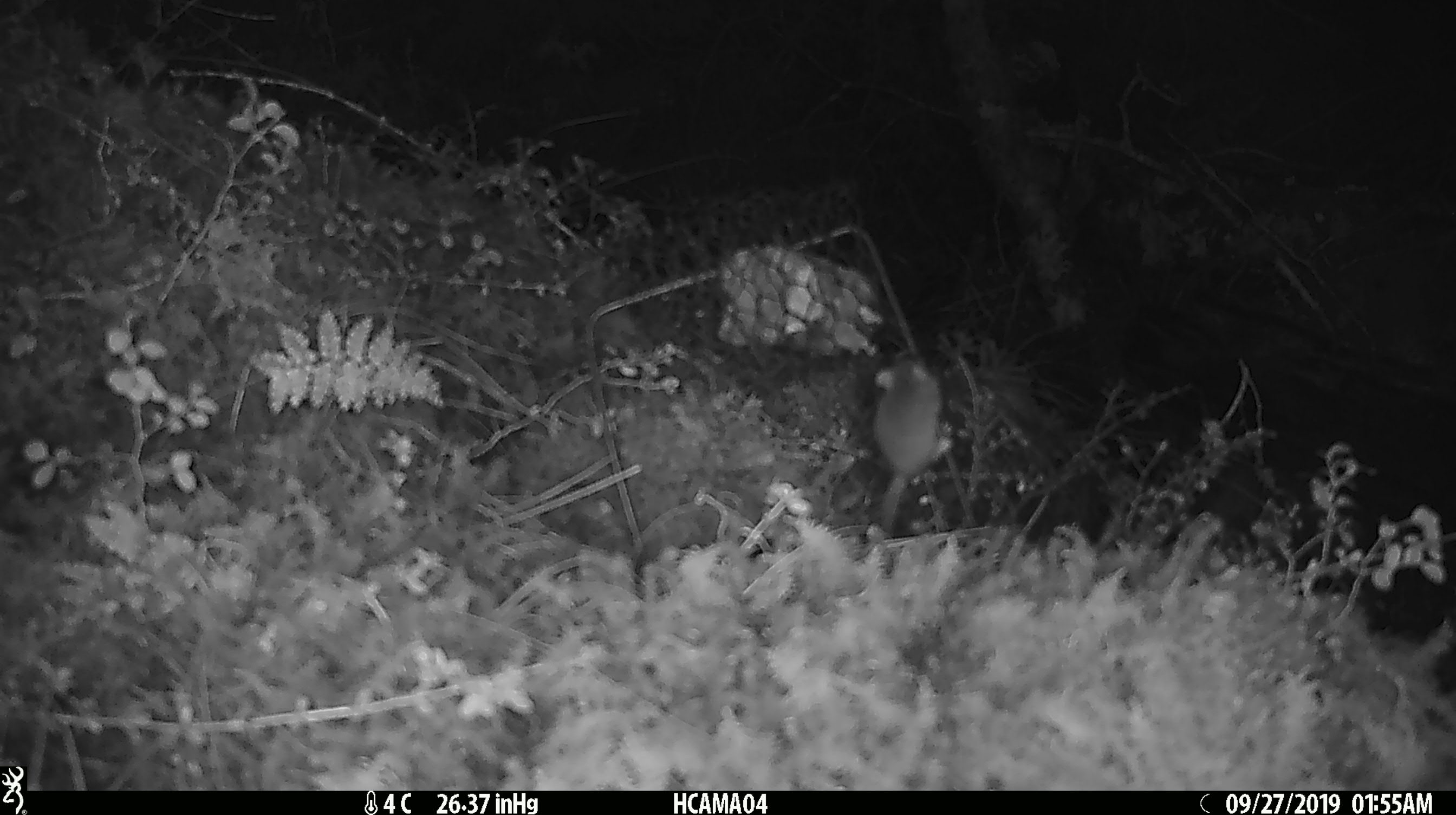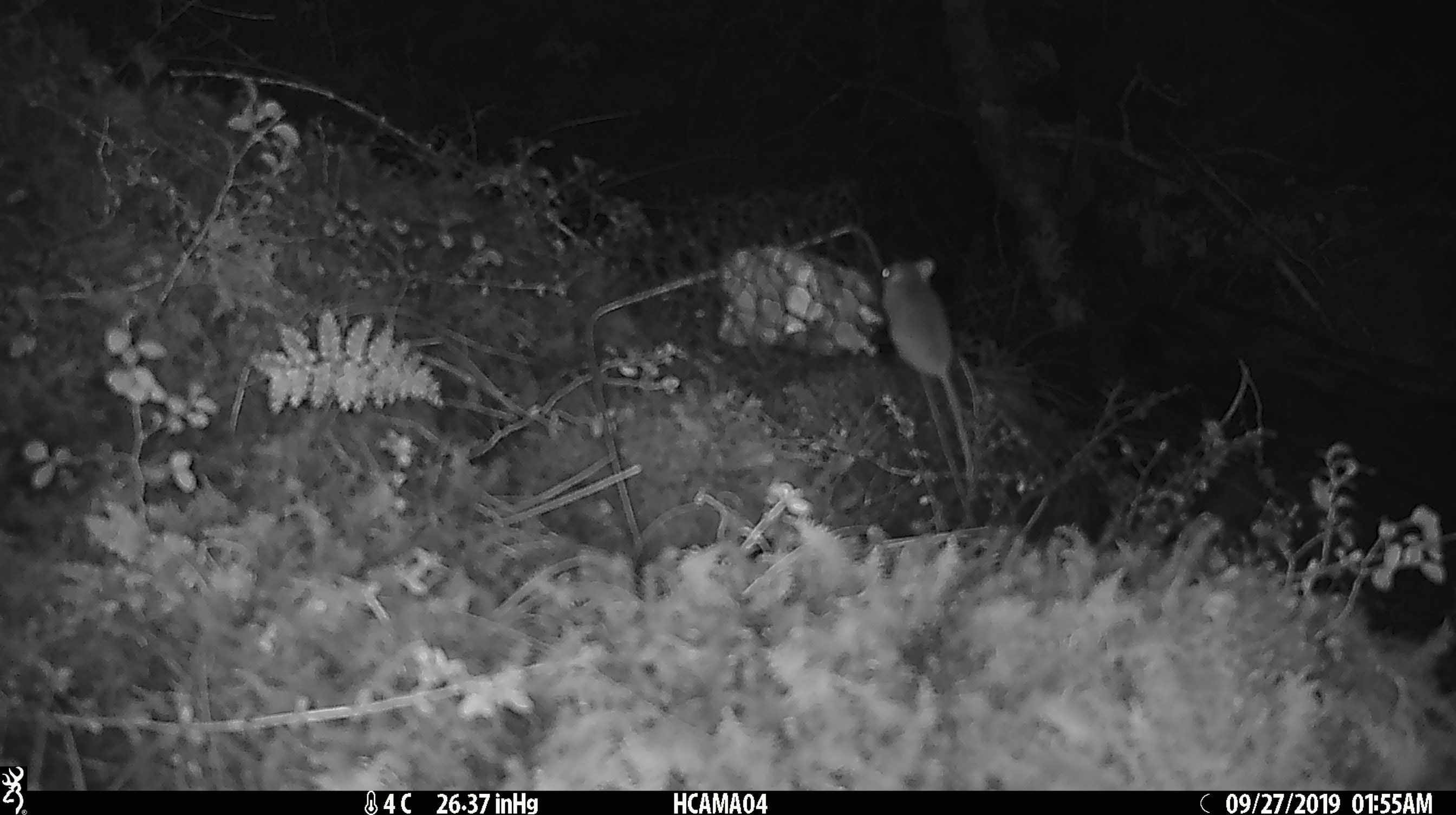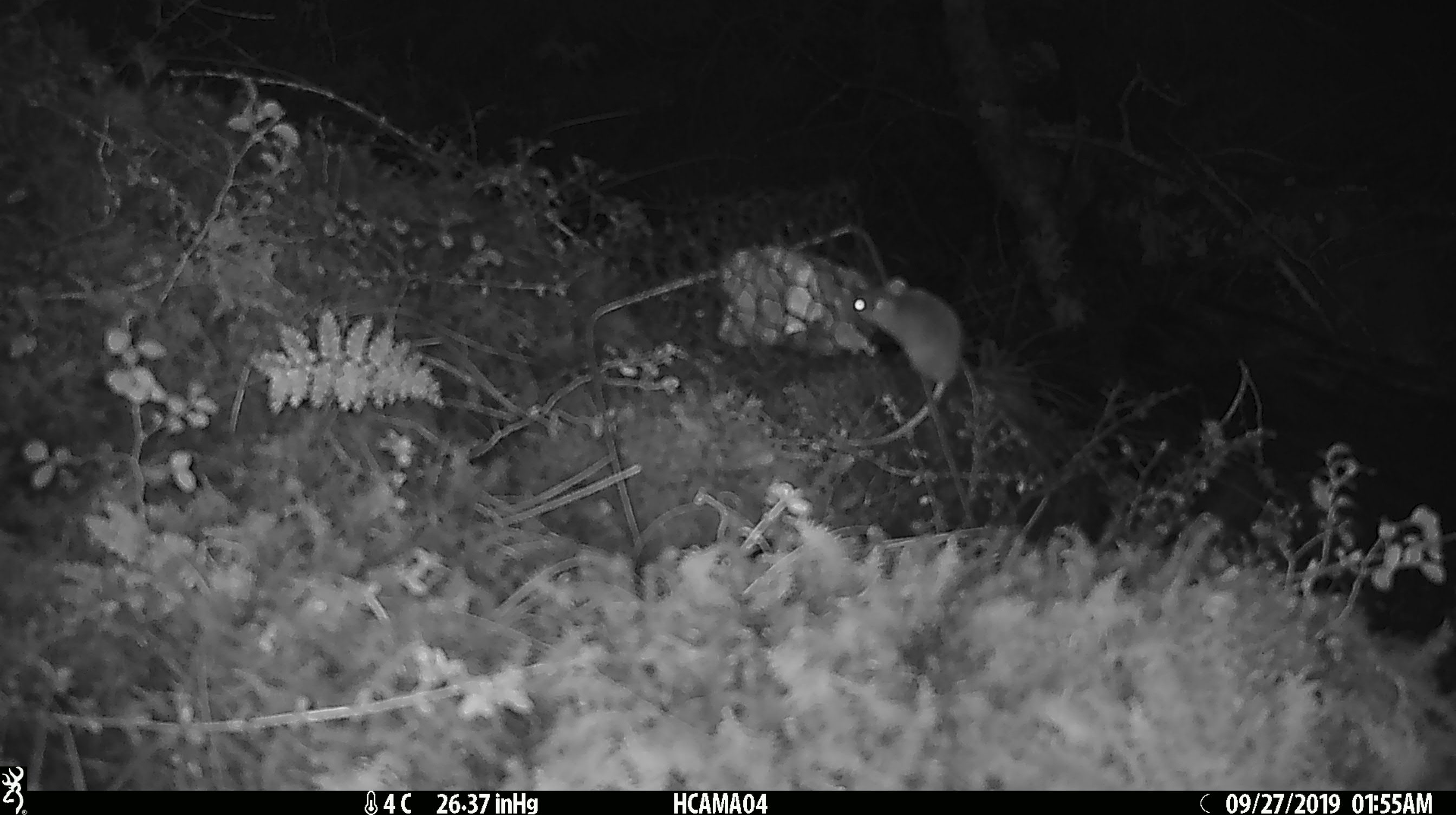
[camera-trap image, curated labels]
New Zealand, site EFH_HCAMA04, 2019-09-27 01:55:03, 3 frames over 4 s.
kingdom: Animalia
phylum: Chordata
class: Mammalia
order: Rodentia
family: Muridae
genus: Mus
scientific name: Mus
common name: mouse